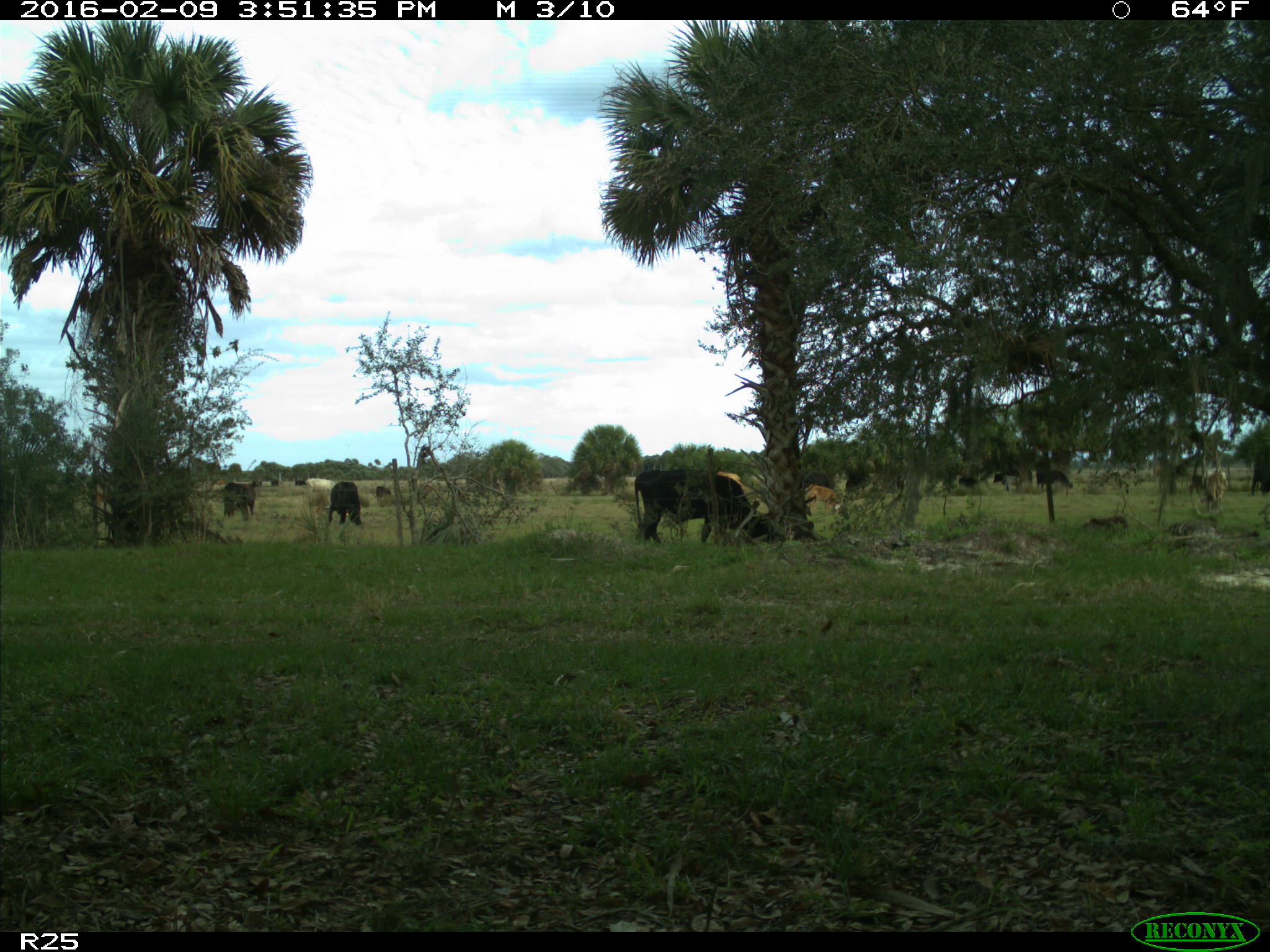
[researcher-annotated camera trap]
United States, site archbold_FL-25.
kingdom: Animalia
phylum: Chordata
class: Mammalia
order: Artiodactyla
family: Bovidae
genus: Bos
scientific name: Bos taurus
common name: domestic cow